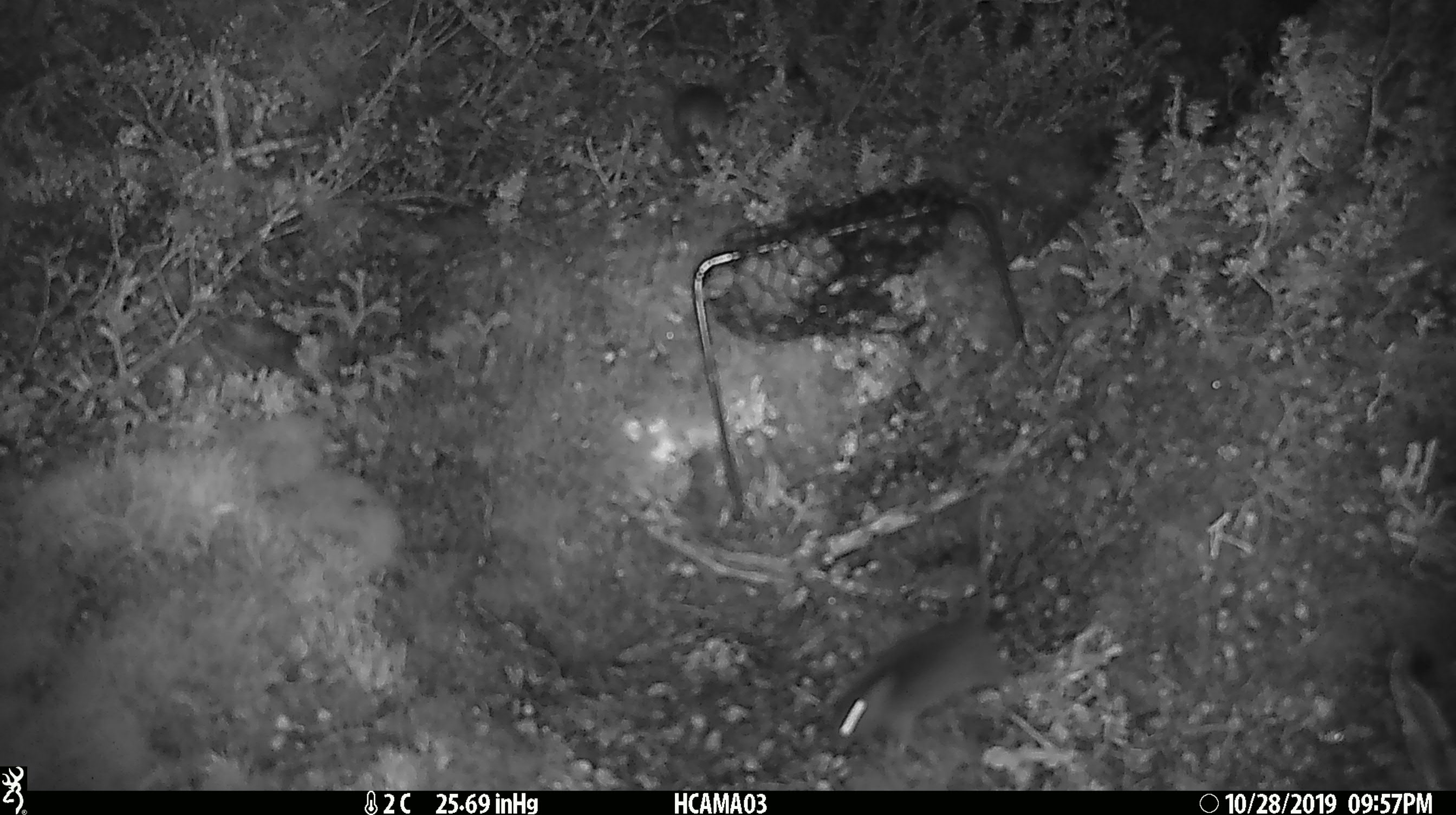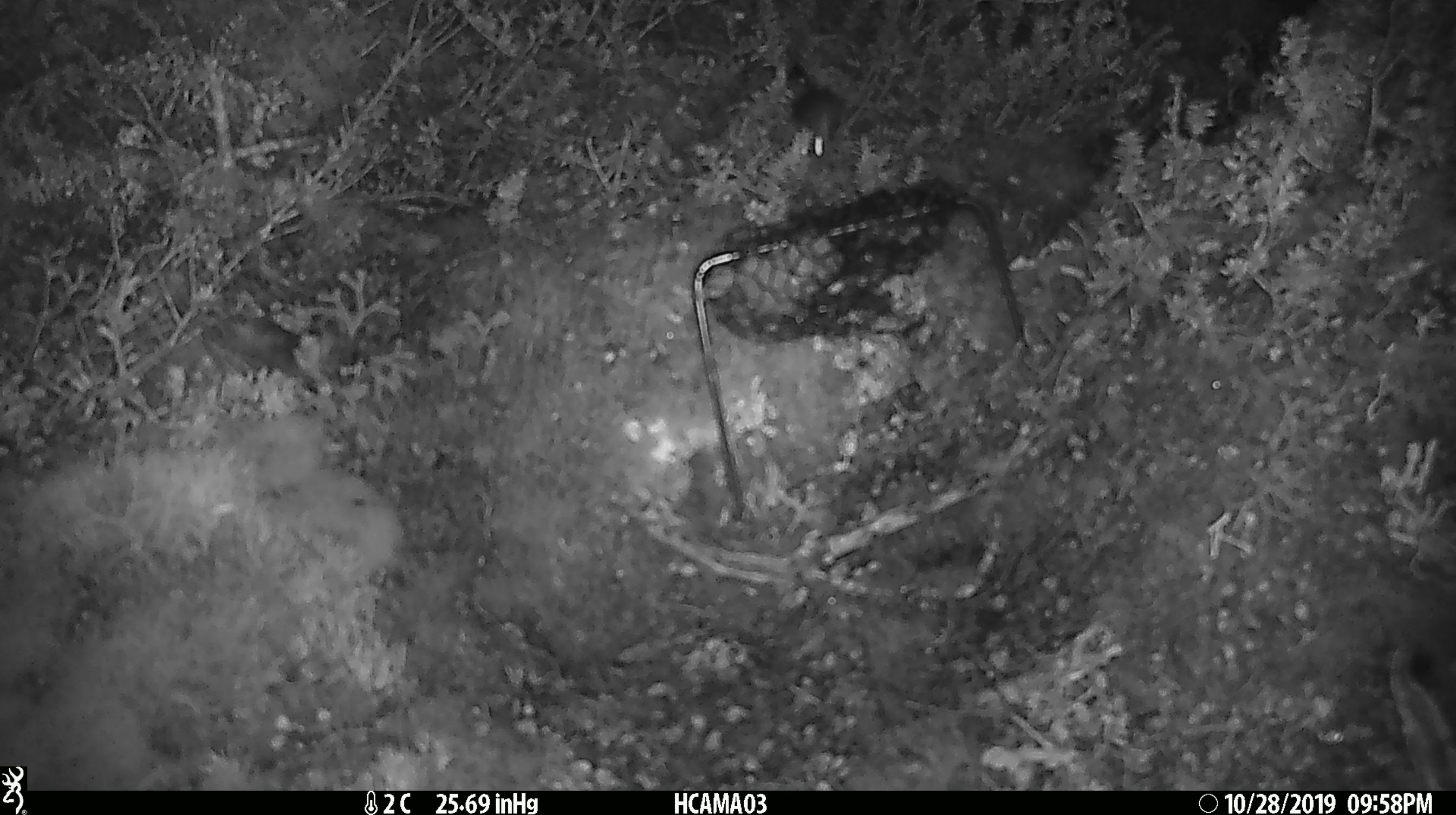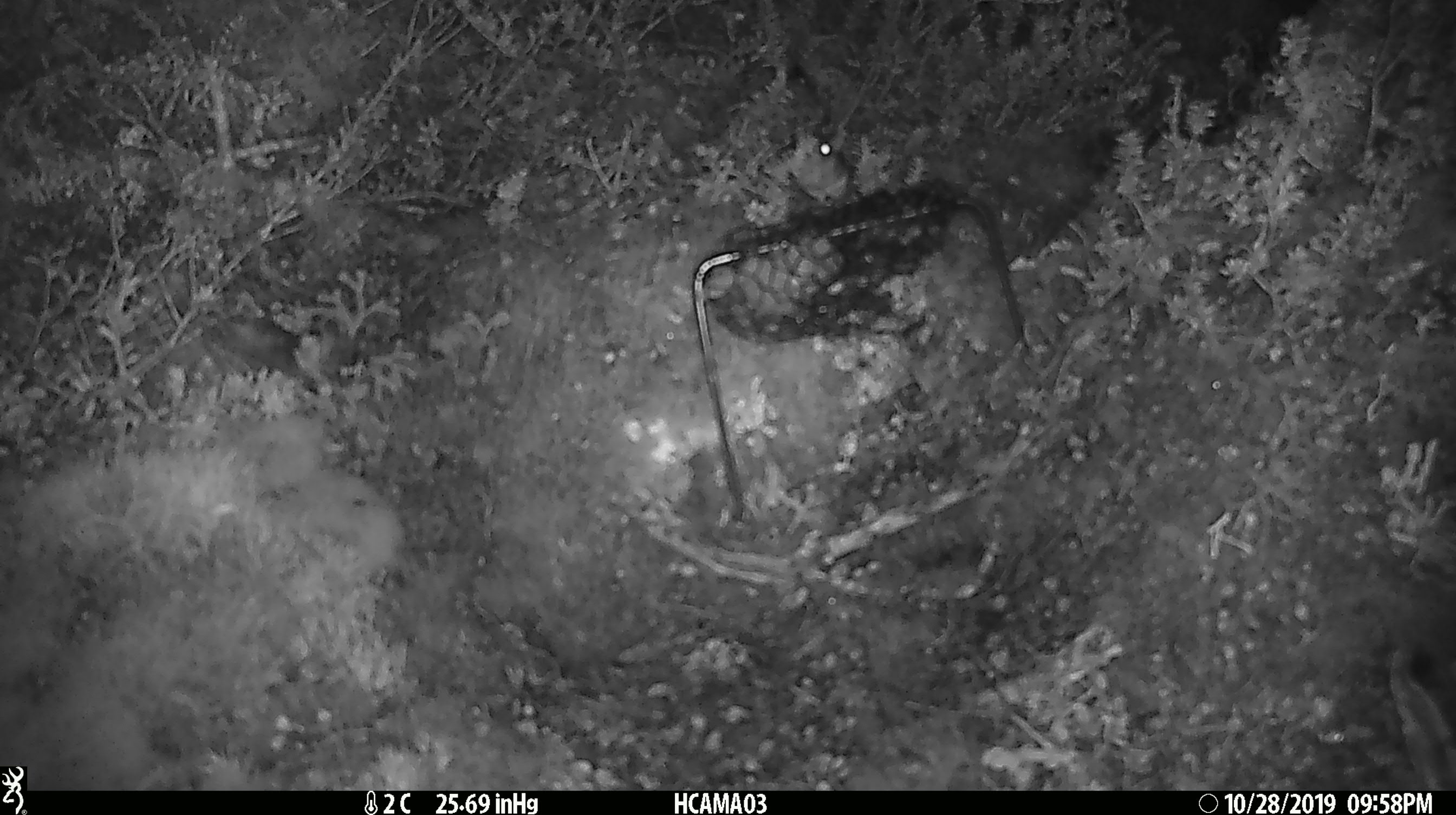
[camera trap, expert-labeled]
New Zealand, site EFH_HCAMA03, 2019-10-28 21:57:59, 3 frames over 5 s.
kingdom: Animalia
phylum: Chordata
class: Mammalia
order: Rodentia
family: Muridae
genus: Mus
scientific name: Mus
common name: mouse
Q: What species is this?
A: Mouse (Mus).